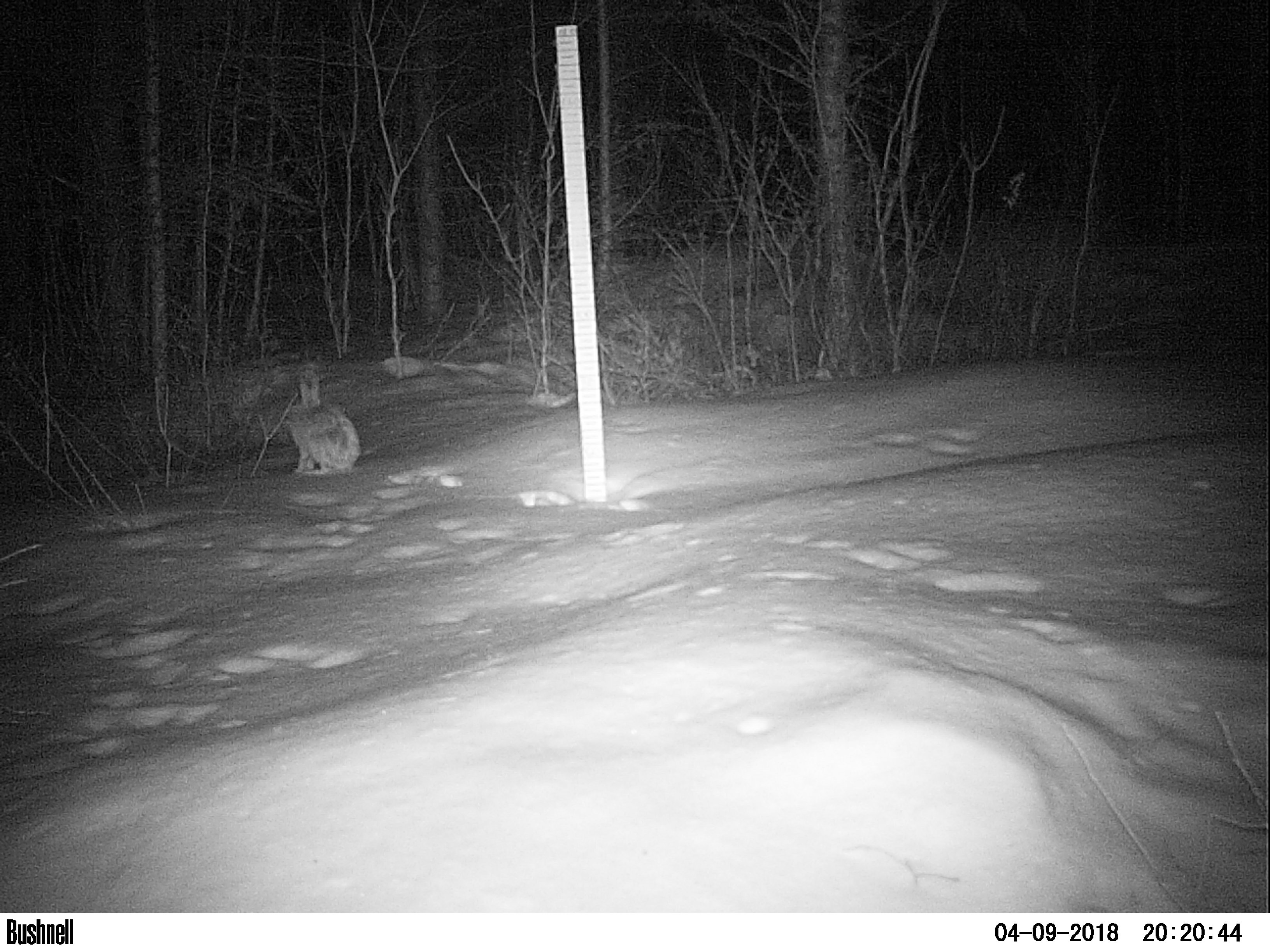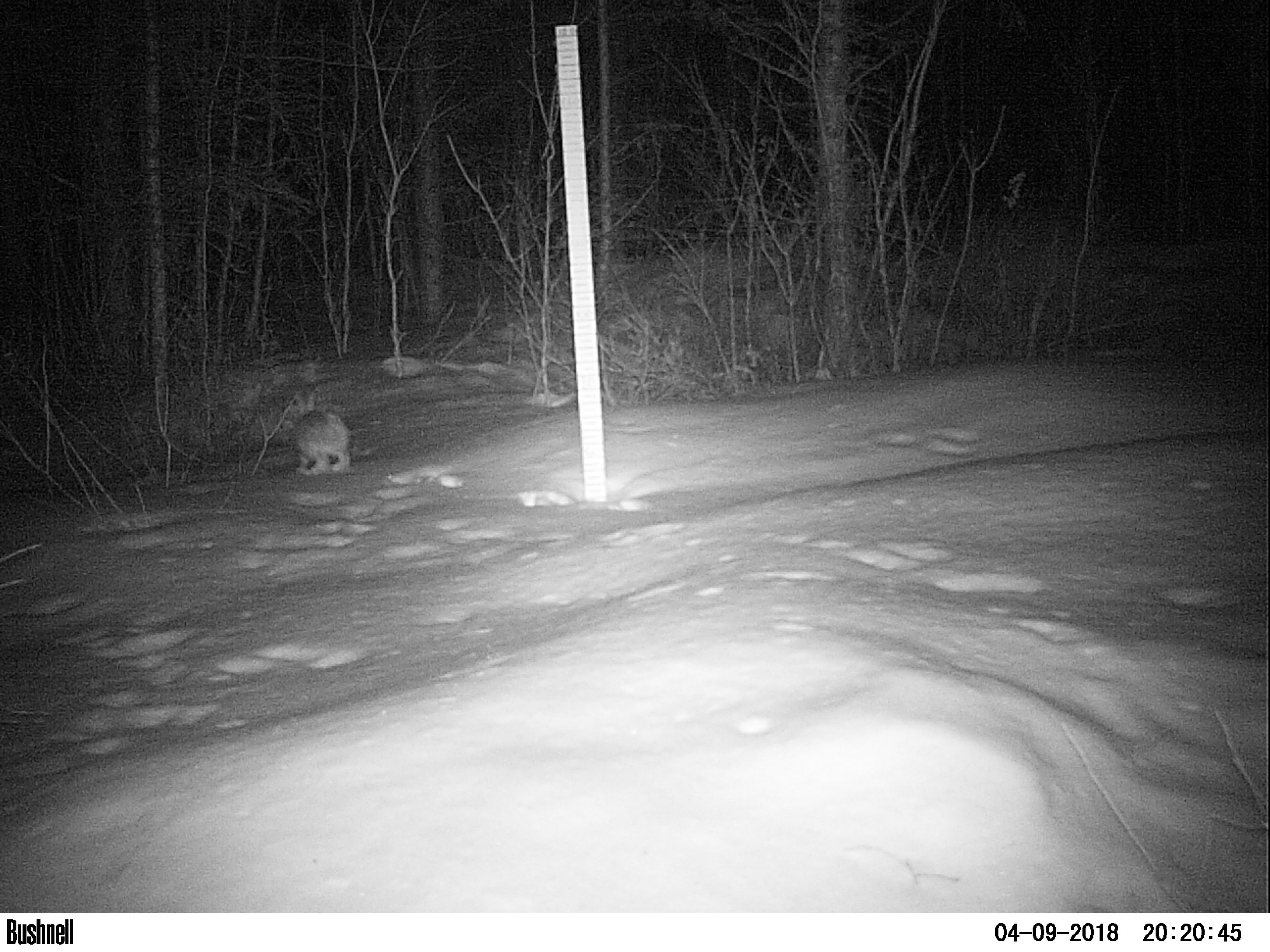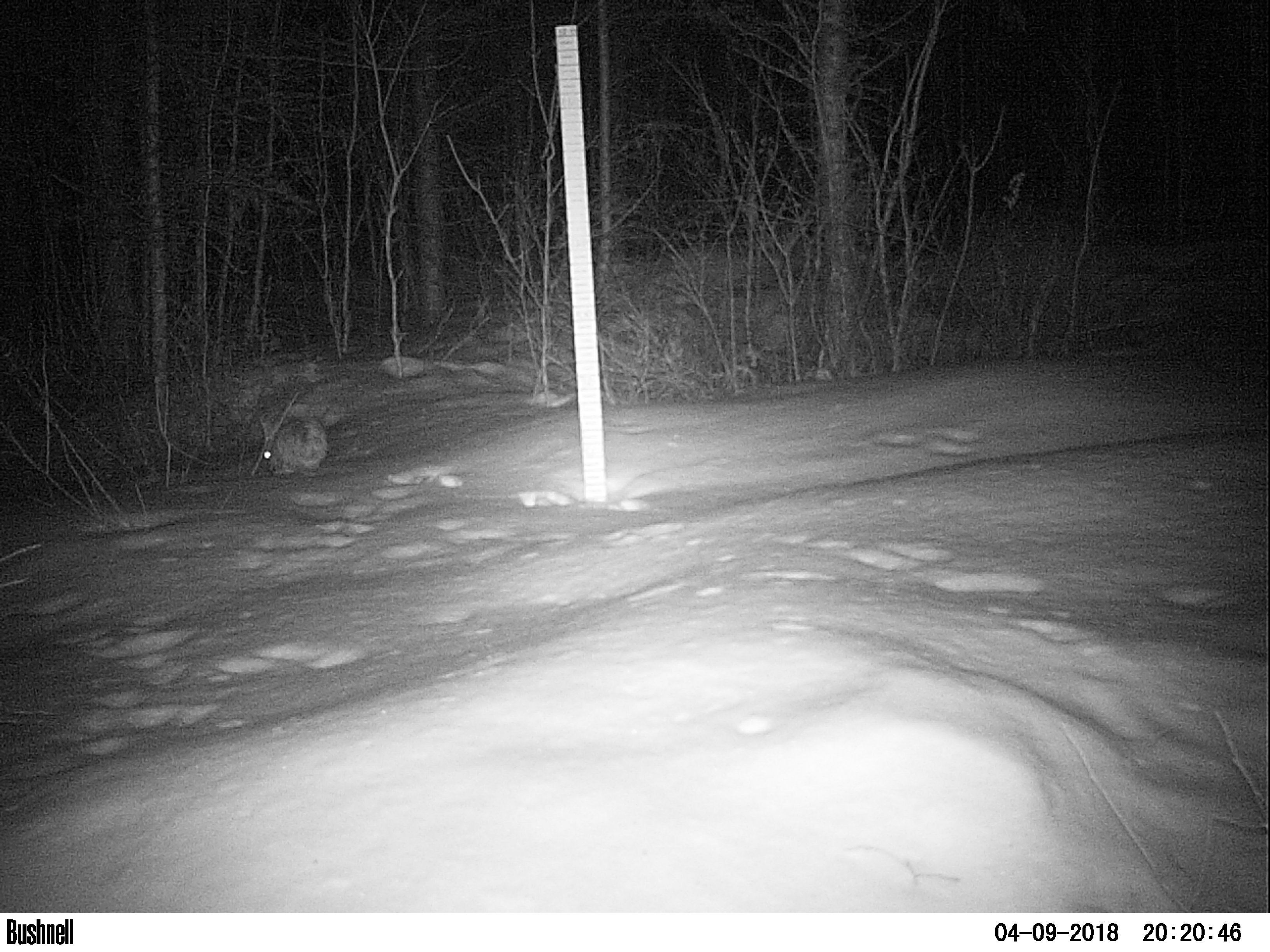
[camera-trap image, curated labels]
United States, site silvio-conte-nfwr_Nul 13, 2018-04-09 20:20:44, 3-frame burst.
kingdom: Animalia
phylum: Chordata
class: Mammalia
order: Lagomorpha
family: Leporidae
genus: Lepus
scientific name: Lepus americanus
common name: snowshoe hare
Snowshoe hare (Lepus americanus).